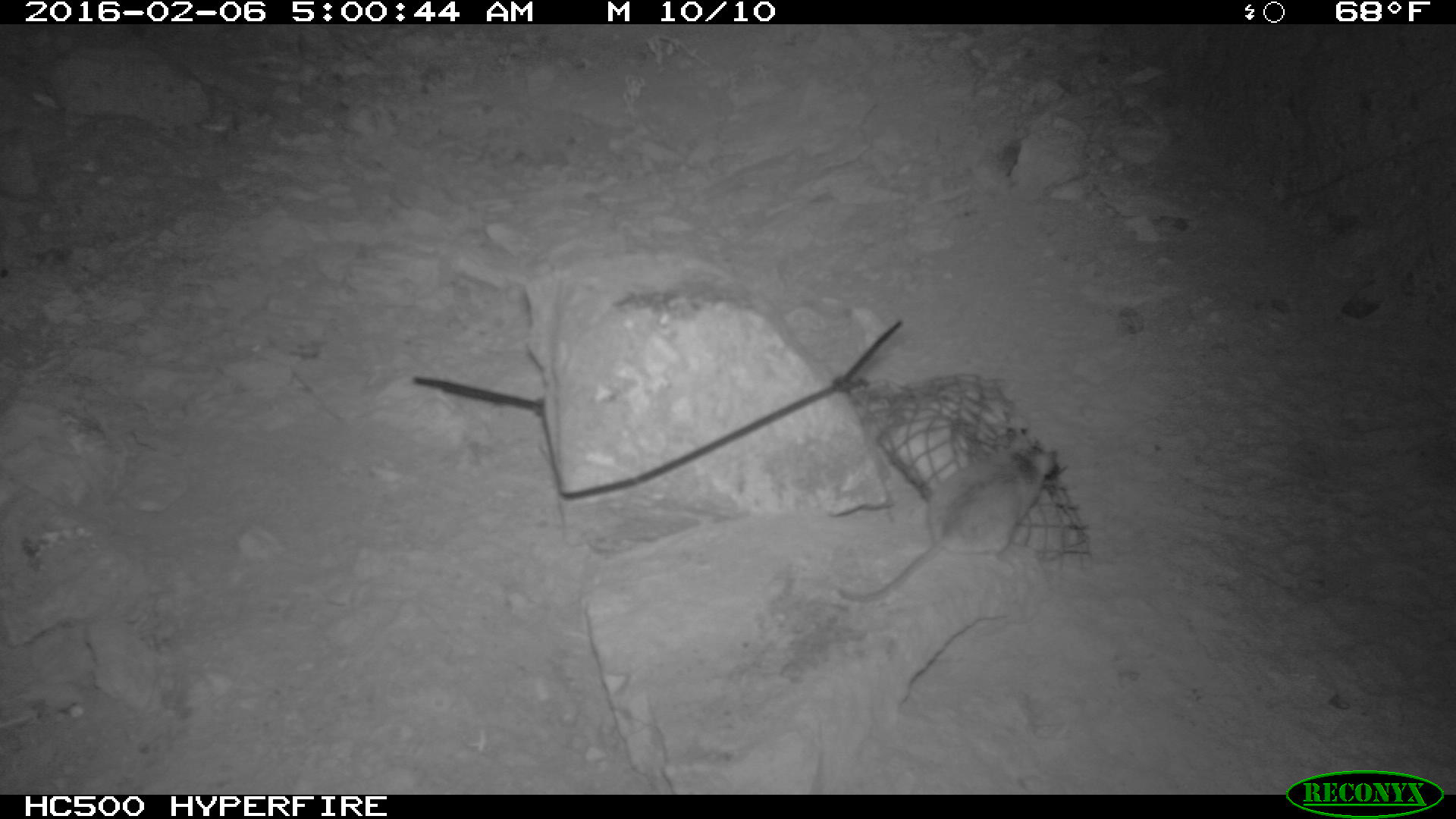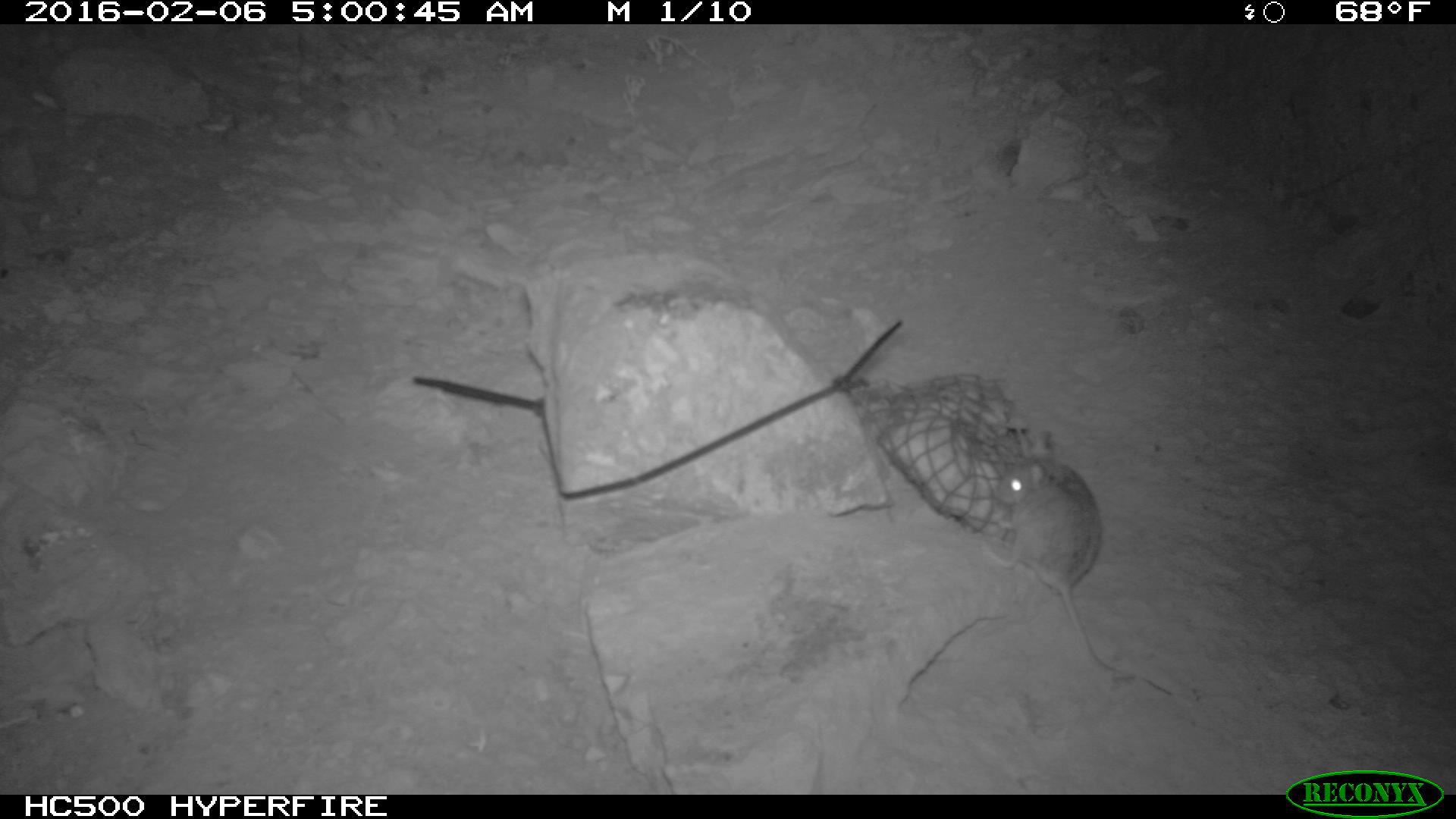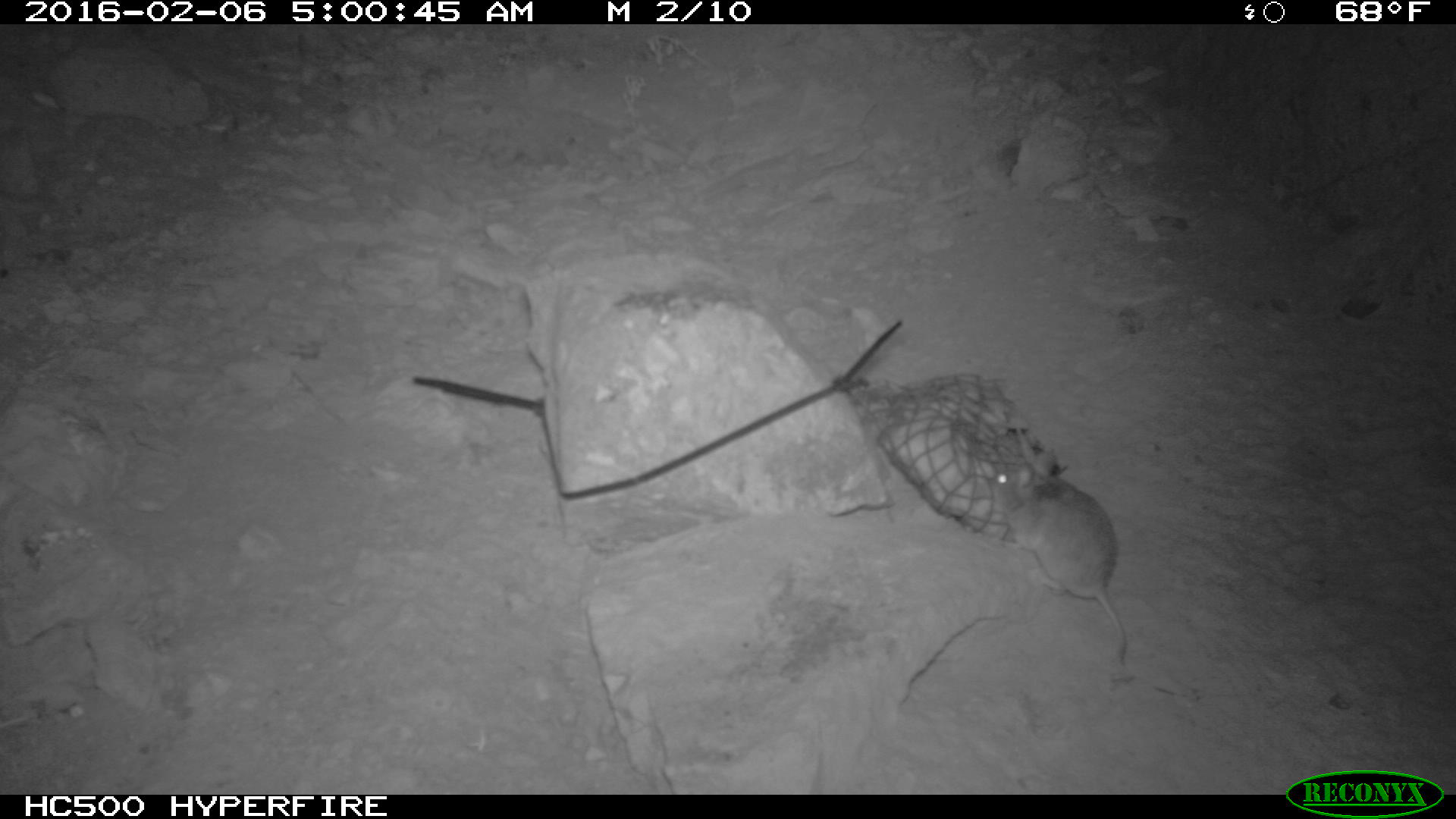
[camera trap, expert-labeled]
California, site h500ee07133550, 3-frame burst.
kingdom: Animalia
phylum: Chordata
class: Mammalia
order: Rodentia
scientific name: Rodentia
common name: rodent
Rodent (Rodentia).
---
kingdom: Animalia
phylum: Chordata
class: Mammalia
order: Carnivora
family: Canidae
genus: Urocyon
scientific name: Urocyon littoralis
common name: island fox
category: fox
Fox (island fox) (Urocyon littoralis).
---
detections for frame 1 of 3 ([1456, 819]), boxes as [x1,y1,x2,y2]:
rodent: [833,426,1059,604]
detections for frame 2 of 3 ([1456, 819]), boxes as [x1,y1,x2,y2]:
fox: [981,431,1119,671]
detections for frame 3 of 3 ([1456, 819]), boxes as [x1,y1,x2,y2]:
rodent: [990,451,1128,666]